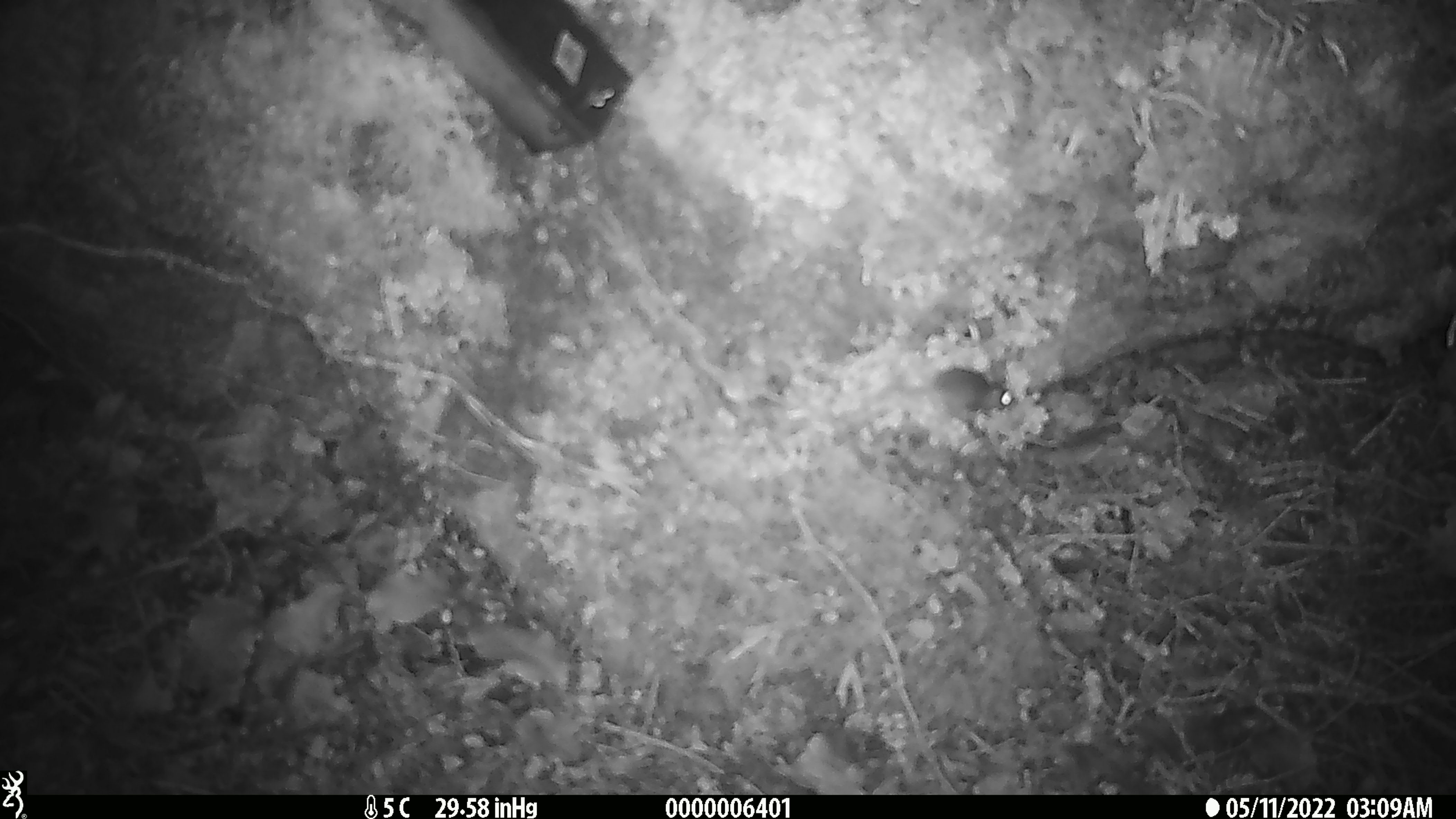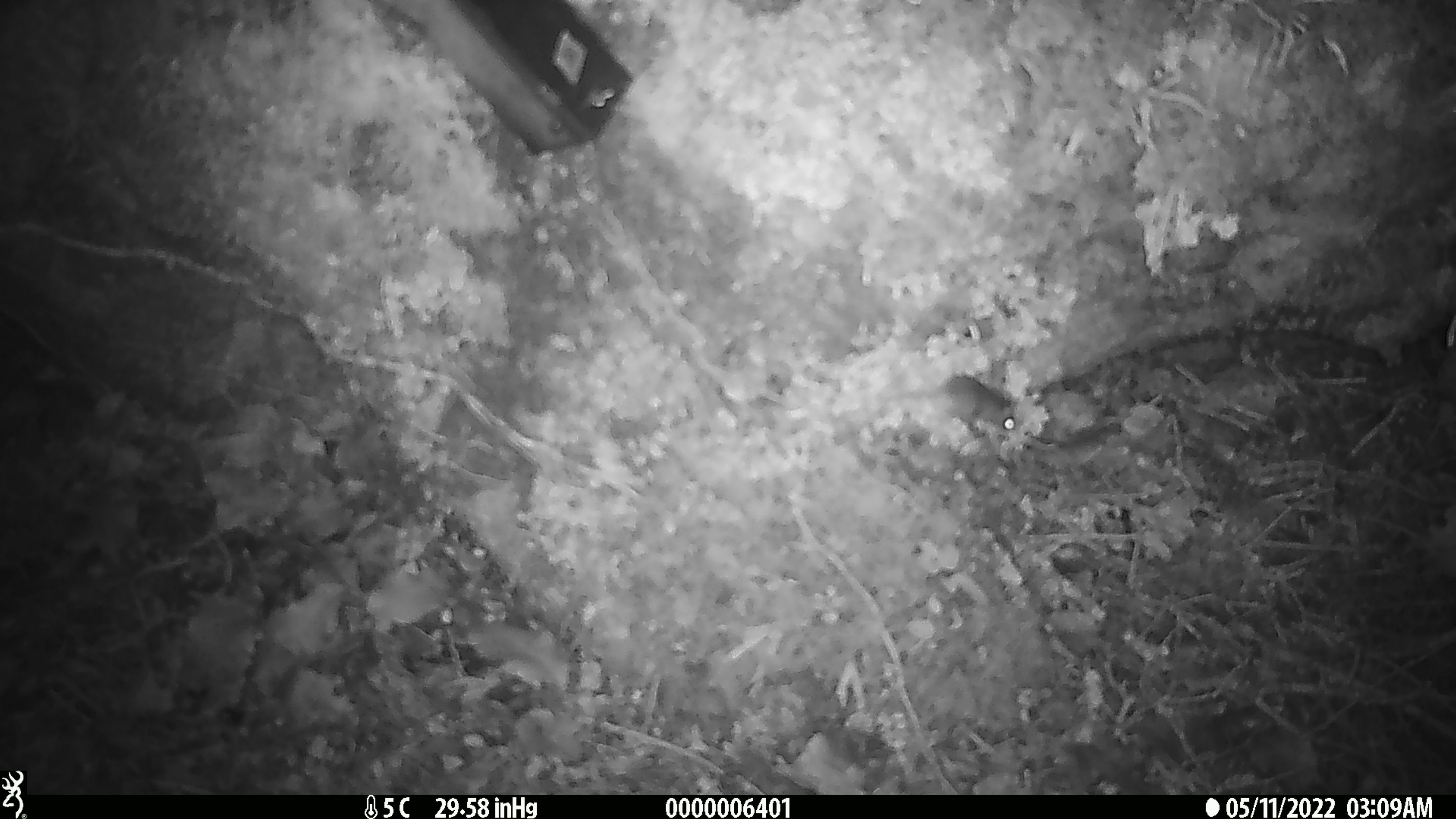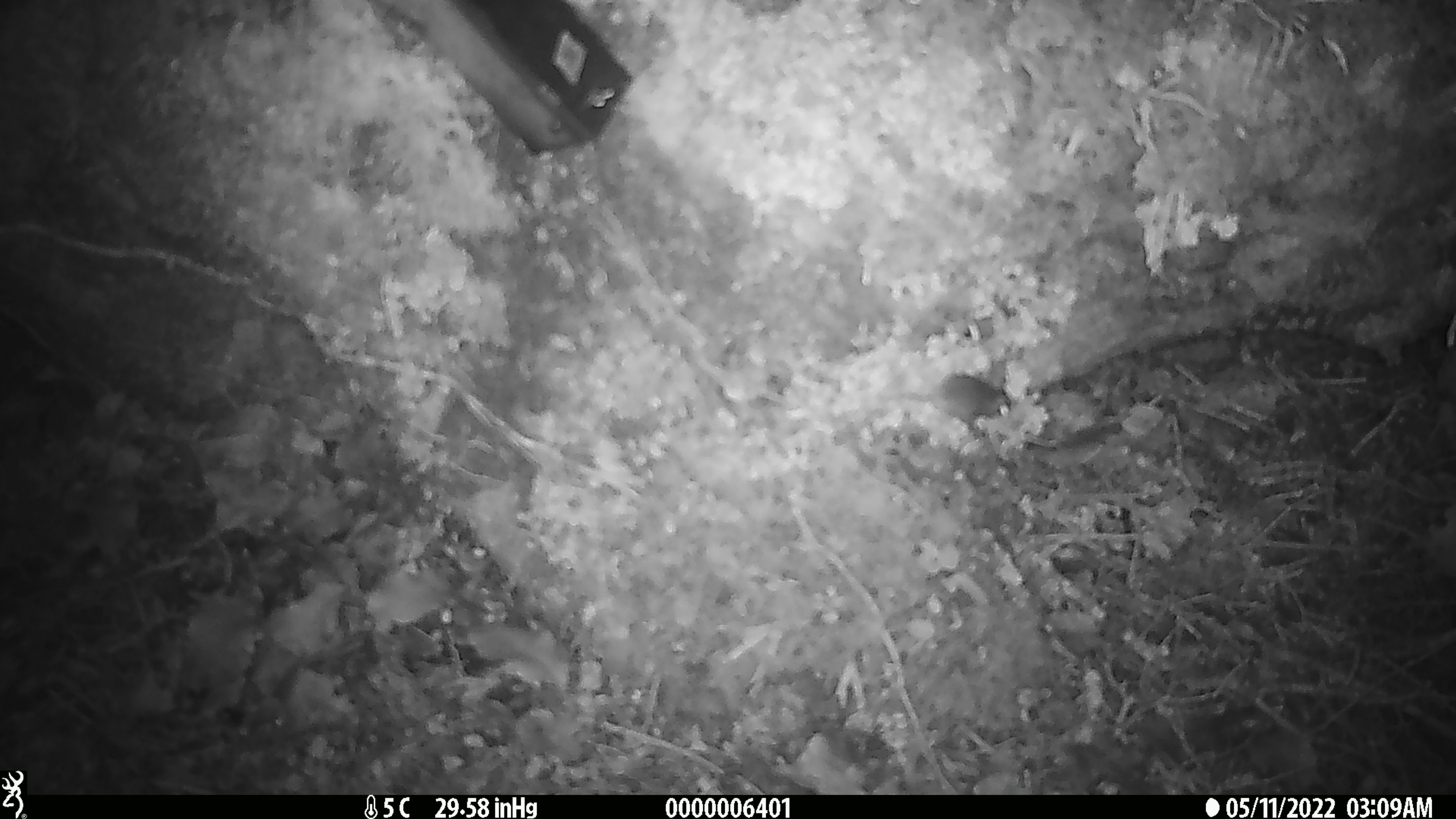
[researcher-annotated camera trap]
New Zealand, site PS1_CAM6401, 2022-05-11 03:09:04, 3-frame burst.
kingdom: Animalia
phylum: Chordata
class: Mammalia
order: Rodentia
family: Muridae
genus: Mus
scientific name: Mus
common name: mouse